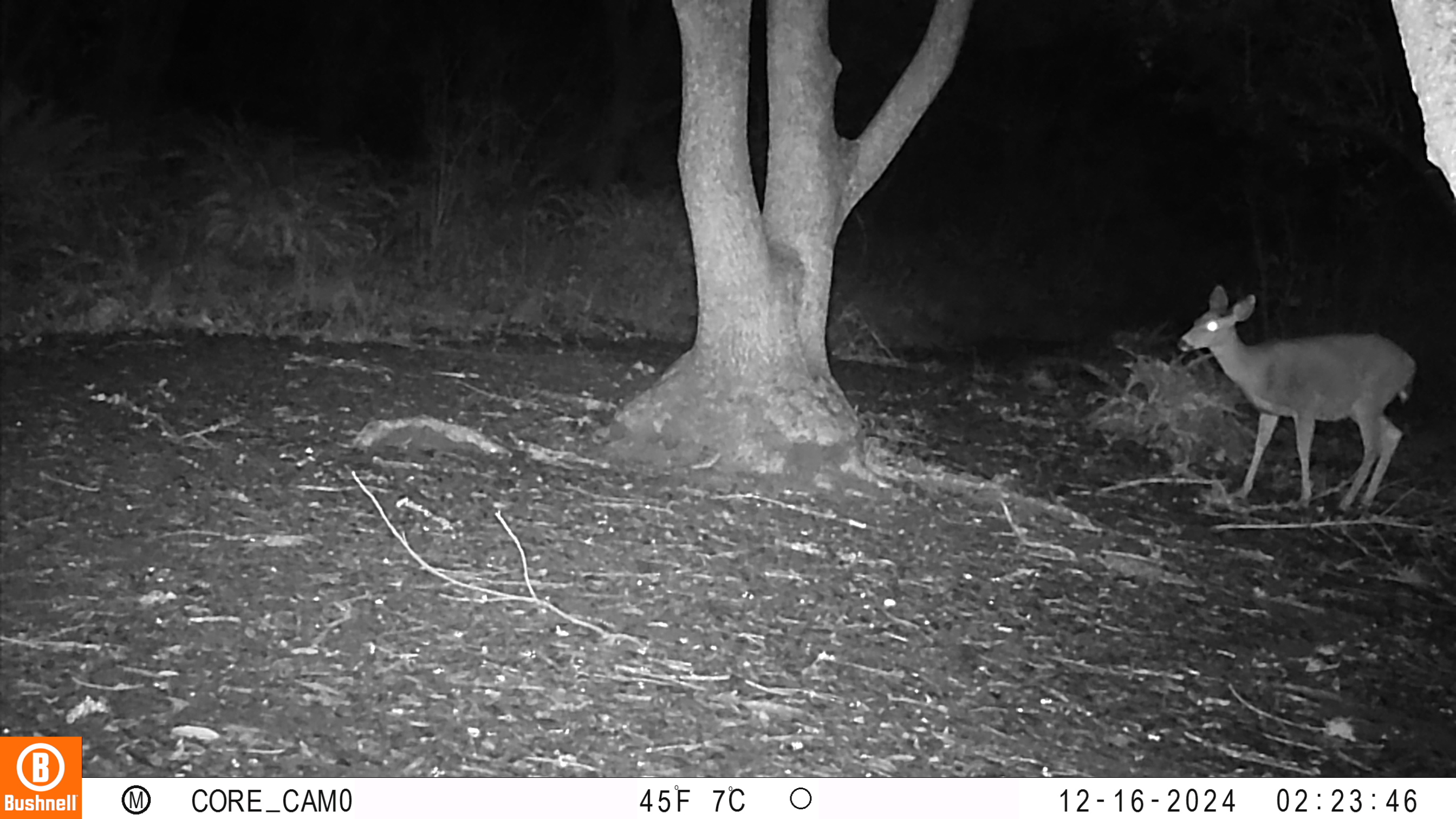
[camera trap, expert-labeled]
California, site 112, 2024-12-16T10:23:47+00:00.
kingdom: Animalia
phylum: Chordata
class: Mammalia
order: Artiodactyla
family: Cervidae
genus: Odocoileus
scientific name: Odocoileus hemionus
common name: mule deer